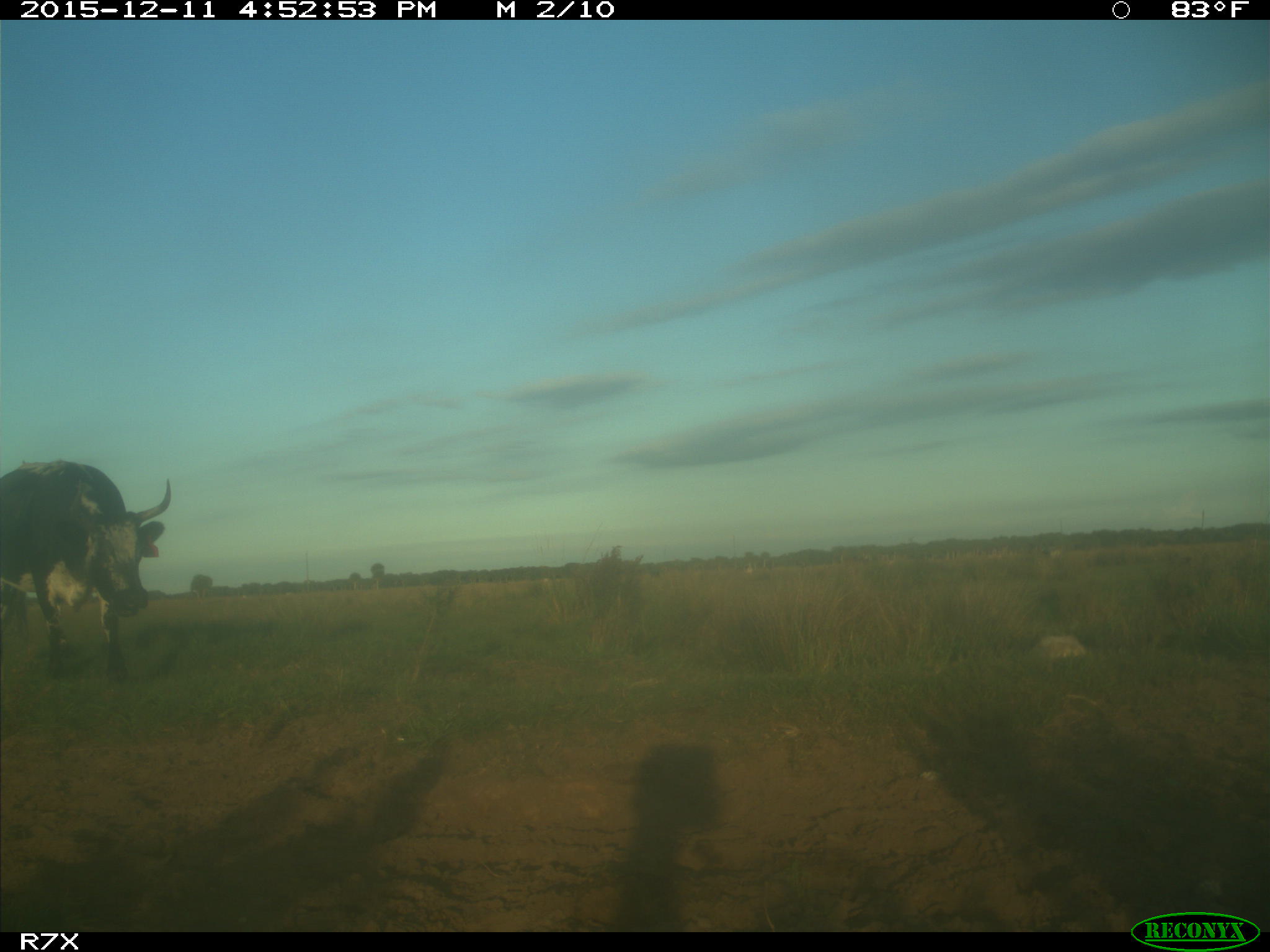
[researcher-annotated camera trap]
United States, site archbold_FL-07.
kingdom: Animalia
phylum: Chordata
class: Mammalia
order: Artiodactyla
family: Bovidae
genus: Bos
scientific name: Bos taurus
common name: domestic cow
Bos taurus (domestic cow).